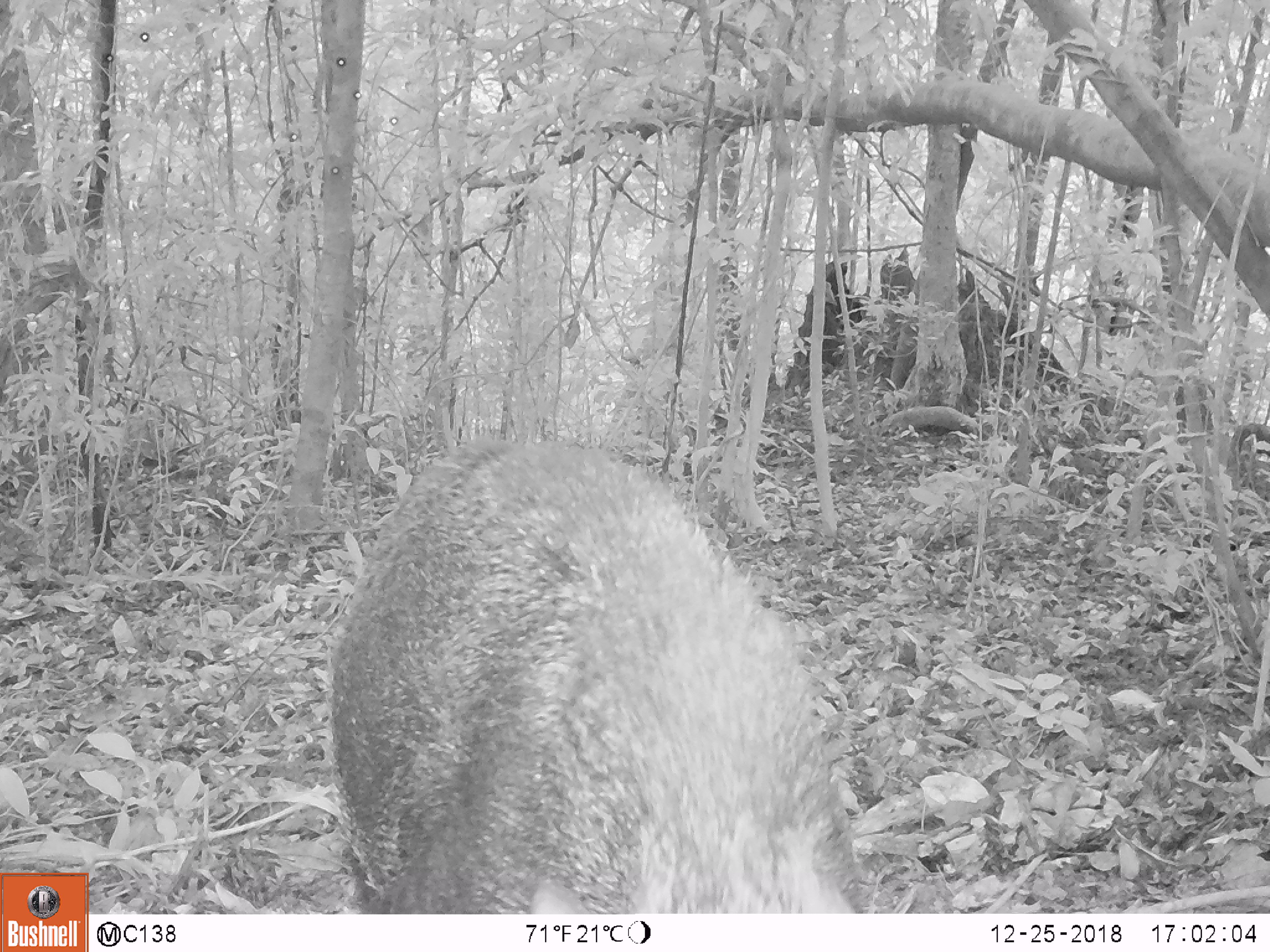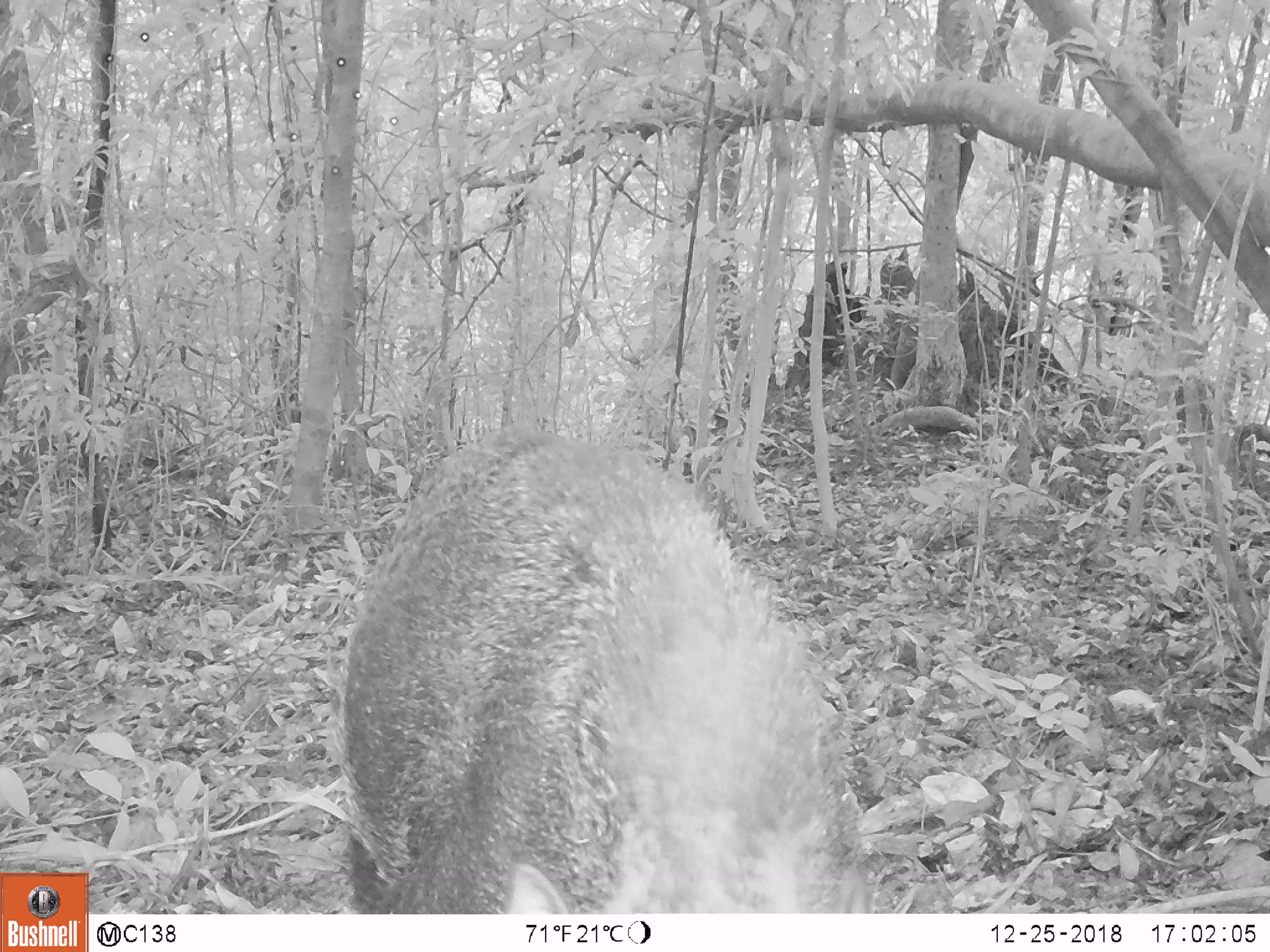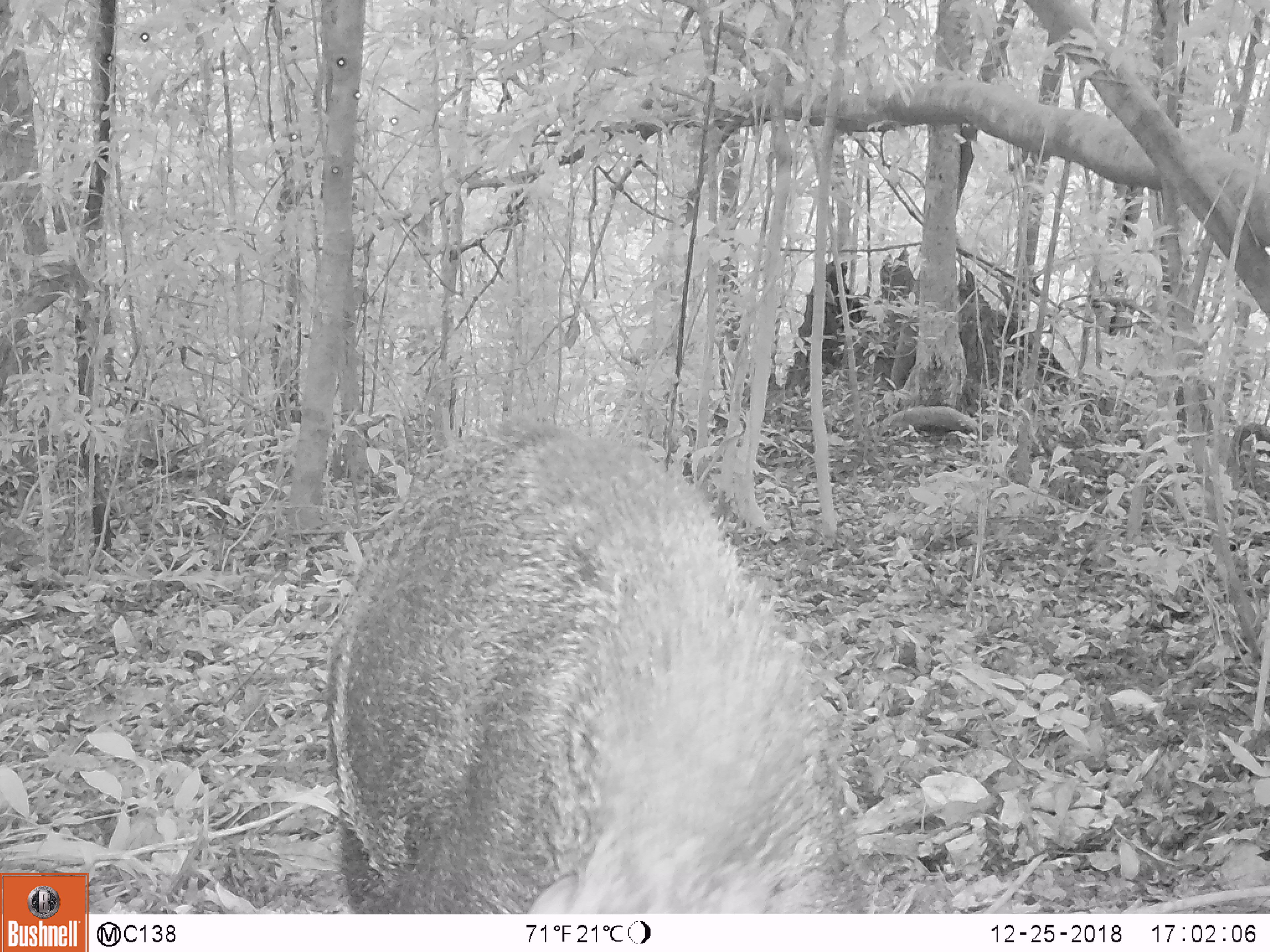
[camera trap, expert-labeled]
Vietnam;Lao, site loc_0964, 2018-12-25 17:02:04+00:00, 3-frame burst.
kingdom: Animalia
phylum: Chordata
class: Mammalia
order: Artiodactyla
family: Suidae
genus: Sus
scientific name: Sus scrofa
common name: eurasian wild pig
Eurasian wild pig (Sus scrofa). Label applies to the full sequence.